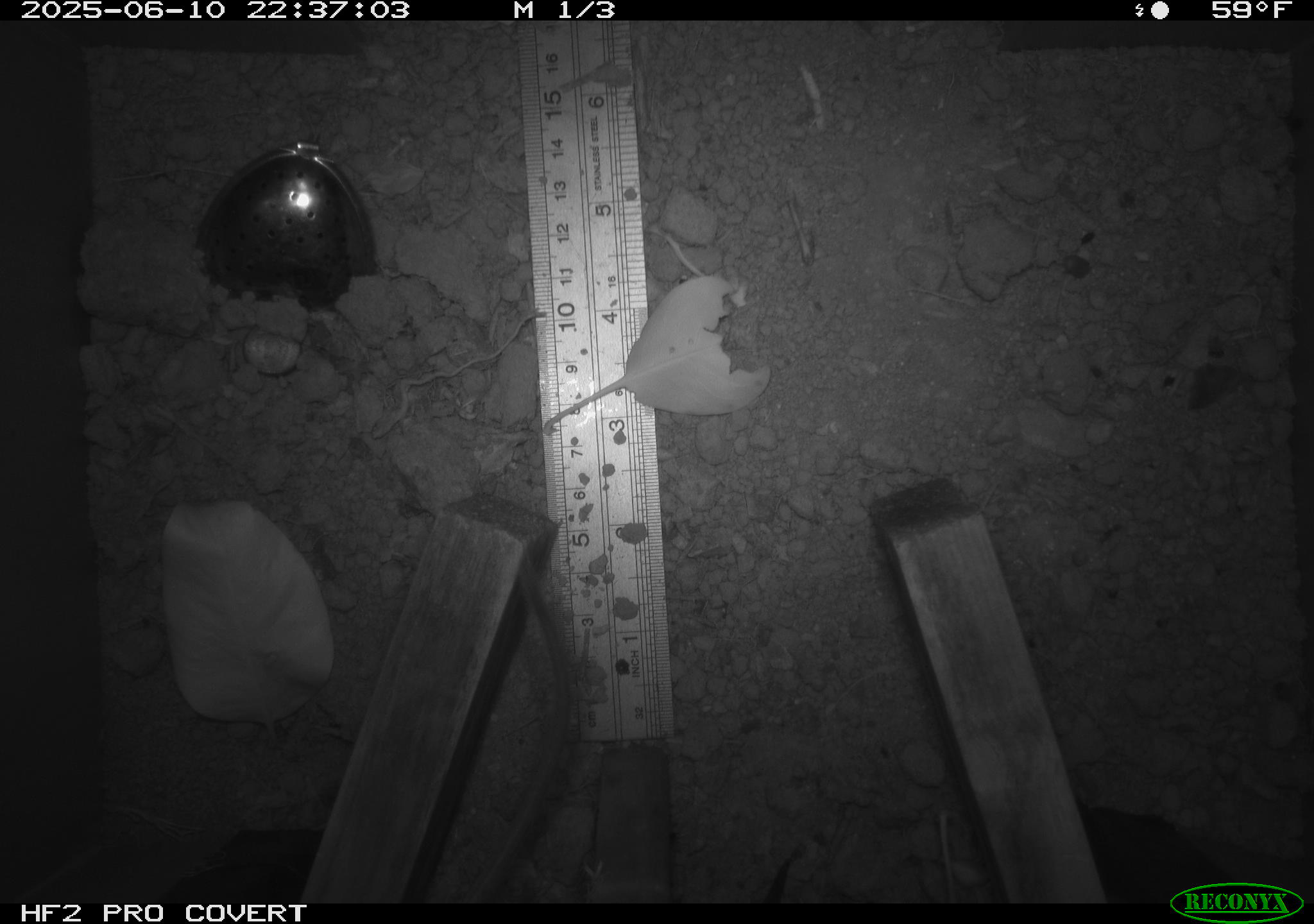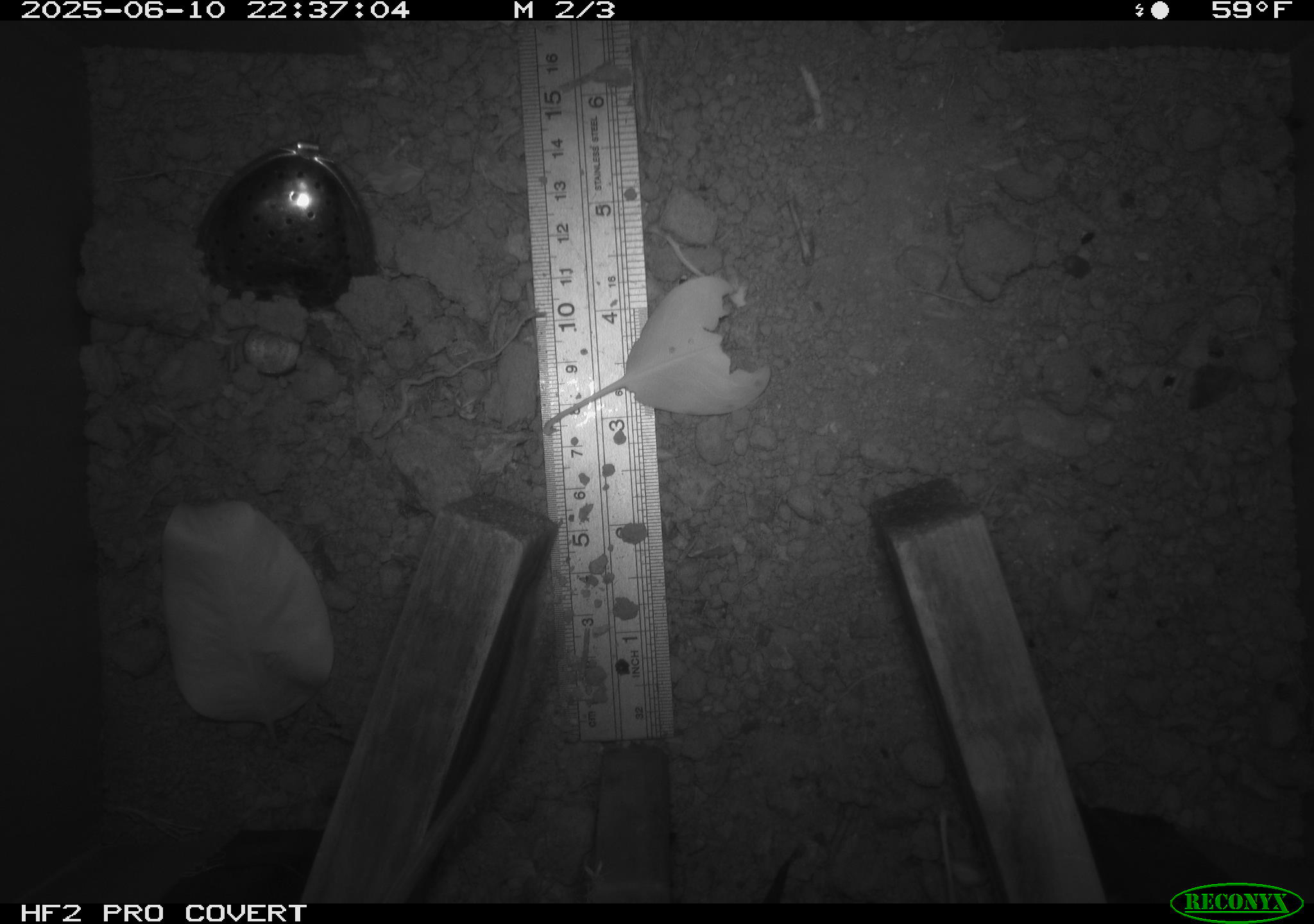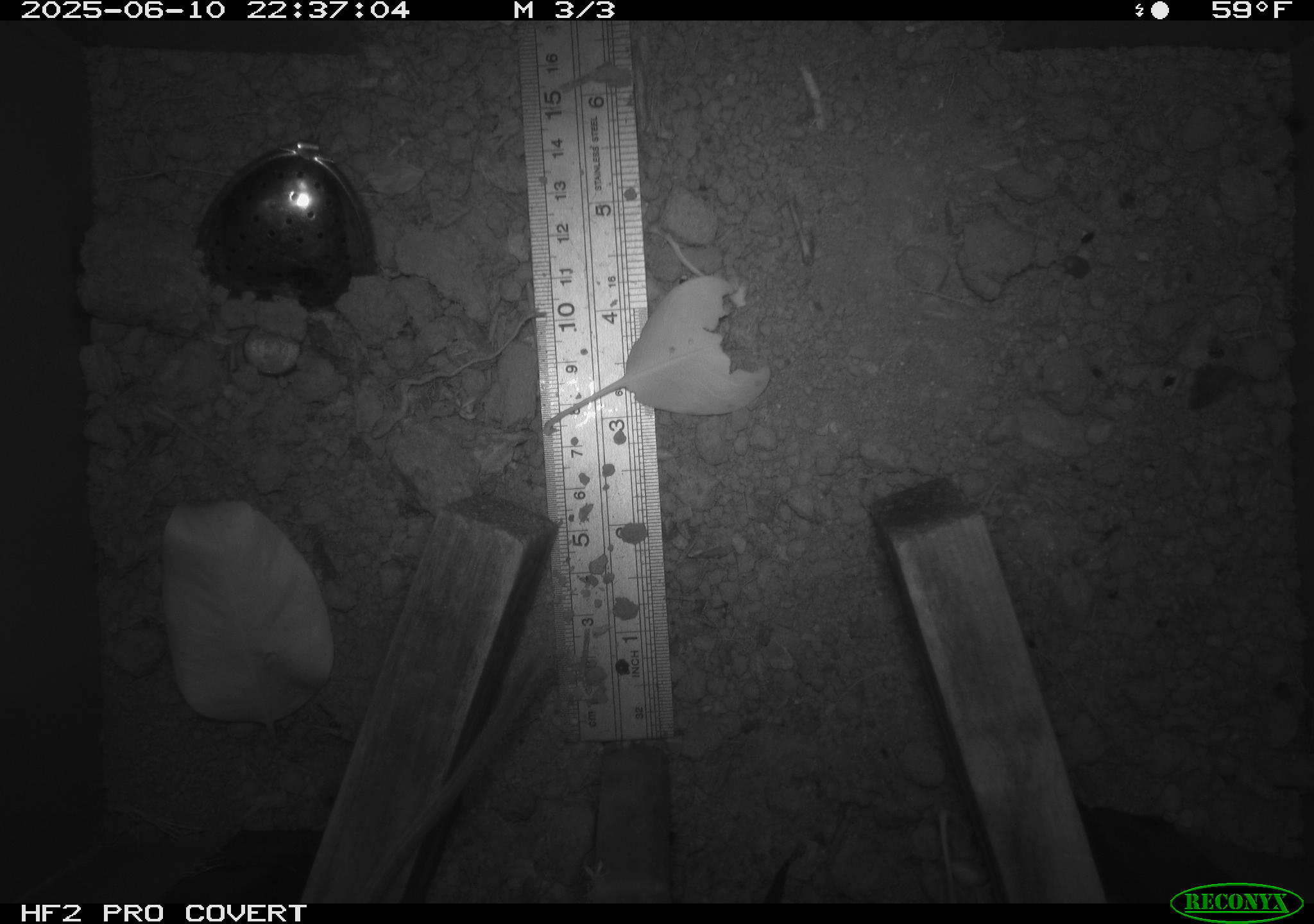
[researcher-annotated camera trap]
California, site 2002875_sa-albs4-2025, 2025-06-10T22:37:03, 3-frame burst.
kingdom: Animalia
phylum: Chordata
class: Mammalia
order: Rodentia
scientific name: Rodentia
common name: mouse species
Mouse species (Rodentia).